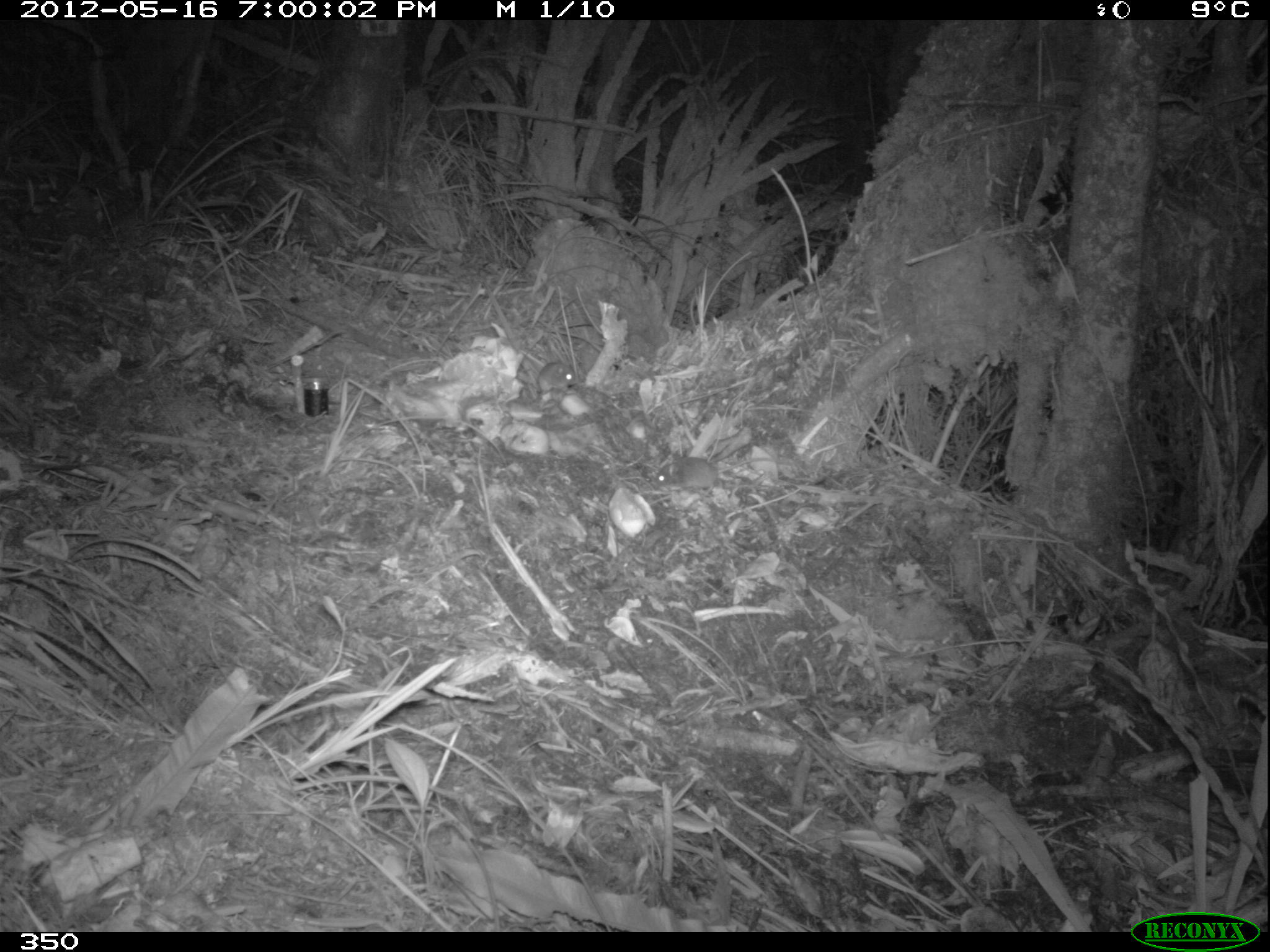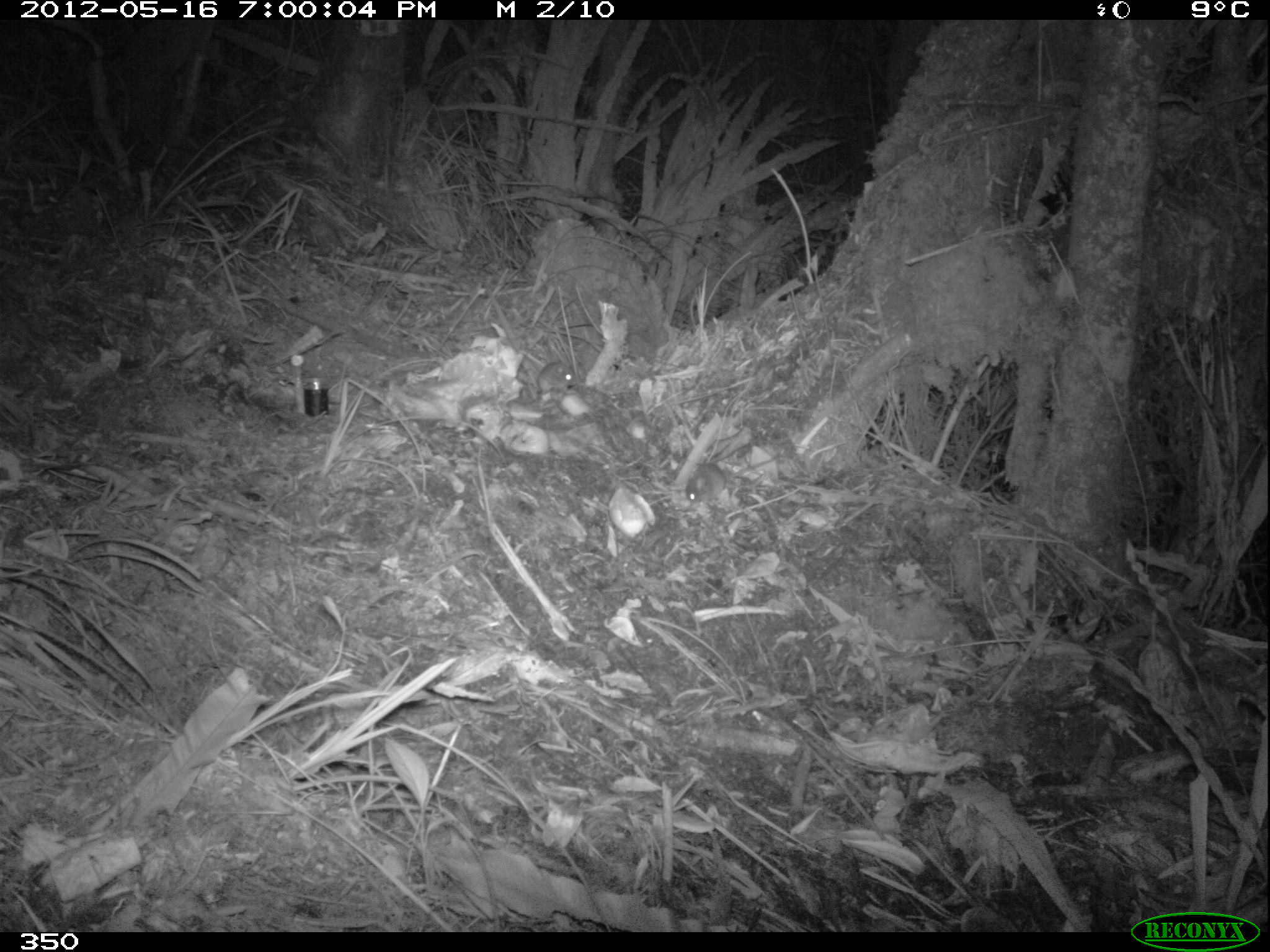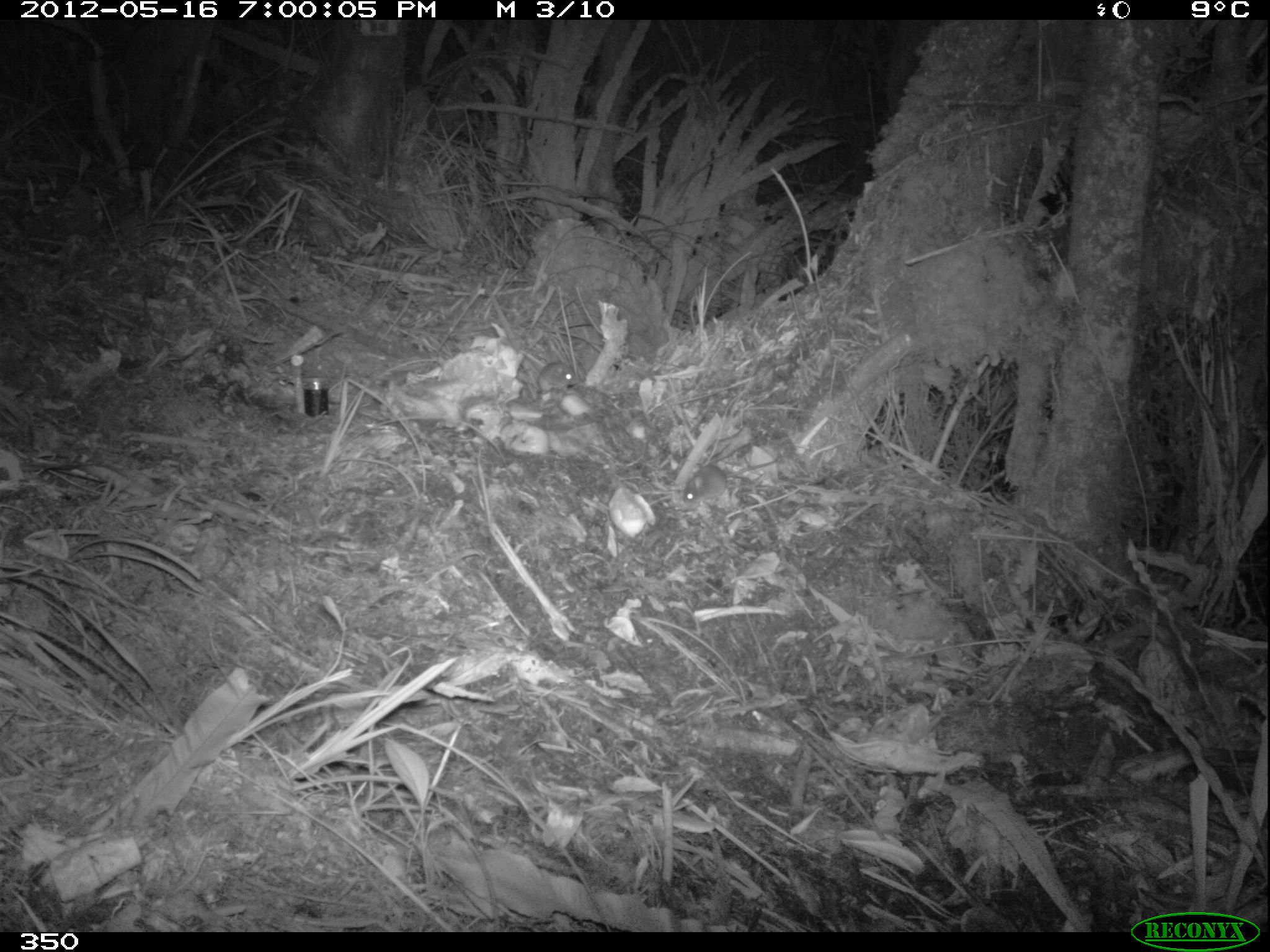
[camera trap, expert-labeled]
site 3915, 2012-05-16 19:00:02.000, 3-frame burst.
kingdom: Animalia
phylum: Chordata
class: Mammalia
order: Rodentia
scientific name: Rodentia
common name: rodents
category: unknown rodent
Unknown rodent (rodents) (Rodentia).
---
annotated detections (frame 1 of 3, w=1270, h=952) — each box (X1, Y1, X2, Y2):
unknown rodent: (651, 456, 793, 496); (536, 361, 576, 393)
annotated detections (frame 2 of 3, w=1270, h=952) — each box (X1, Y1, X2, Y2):
unknown rodent: (684, 452, 781, 502); (537, 361, 576, 392)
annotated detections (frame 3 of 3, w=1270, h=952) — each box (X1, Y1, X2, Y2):
unknown rodent: (681, 457, 778, 503); (536, 362, 576, 392)